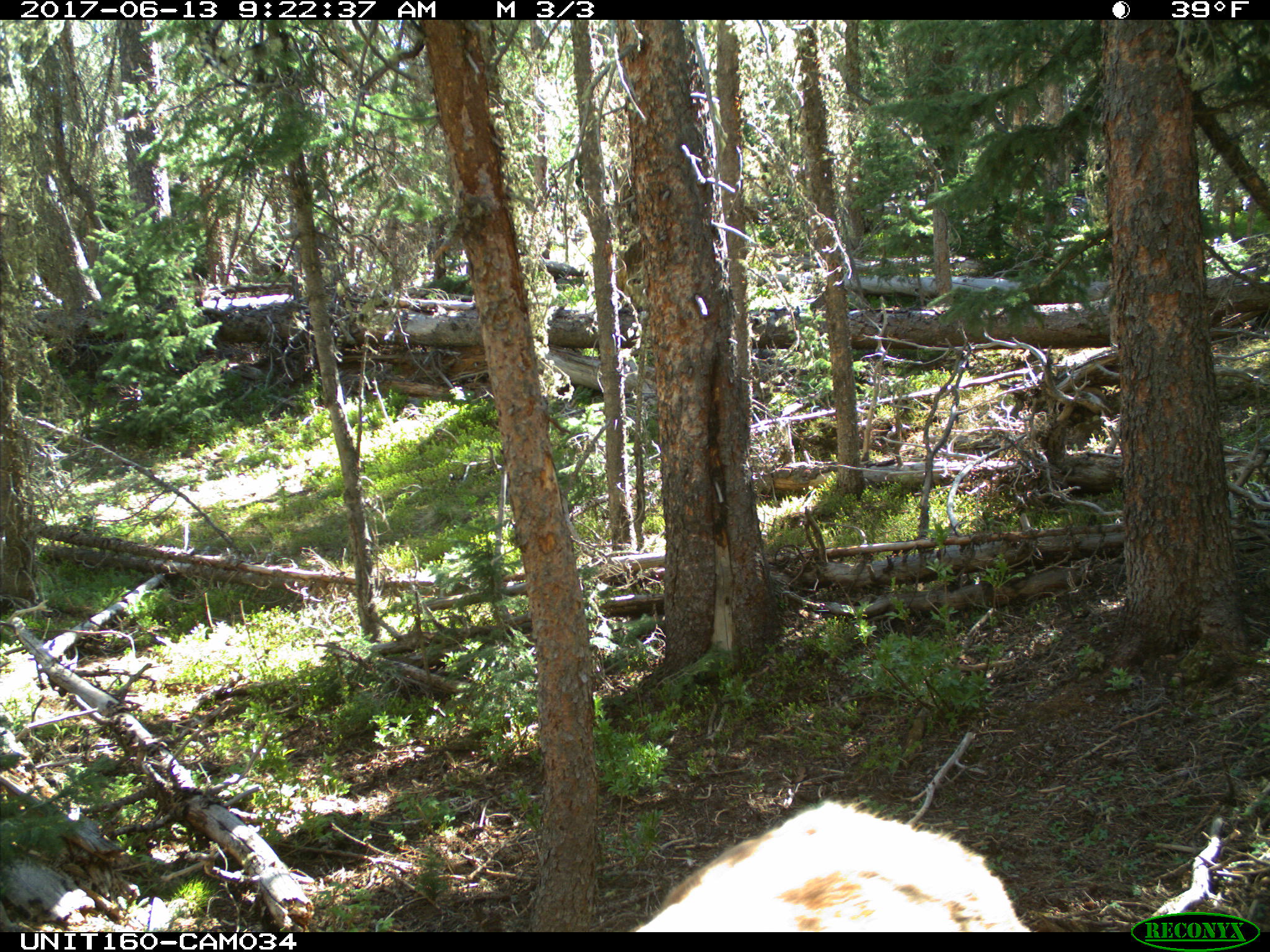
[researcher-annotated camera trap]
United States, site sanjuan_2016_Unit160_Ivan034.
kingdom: Animalia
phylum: Chordata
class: Mammalia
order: Artiodactyla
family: Cervidae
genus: Cervus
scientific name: Cervus elaphus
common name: red deer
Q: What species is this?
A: Cervus elaphus (red deer).